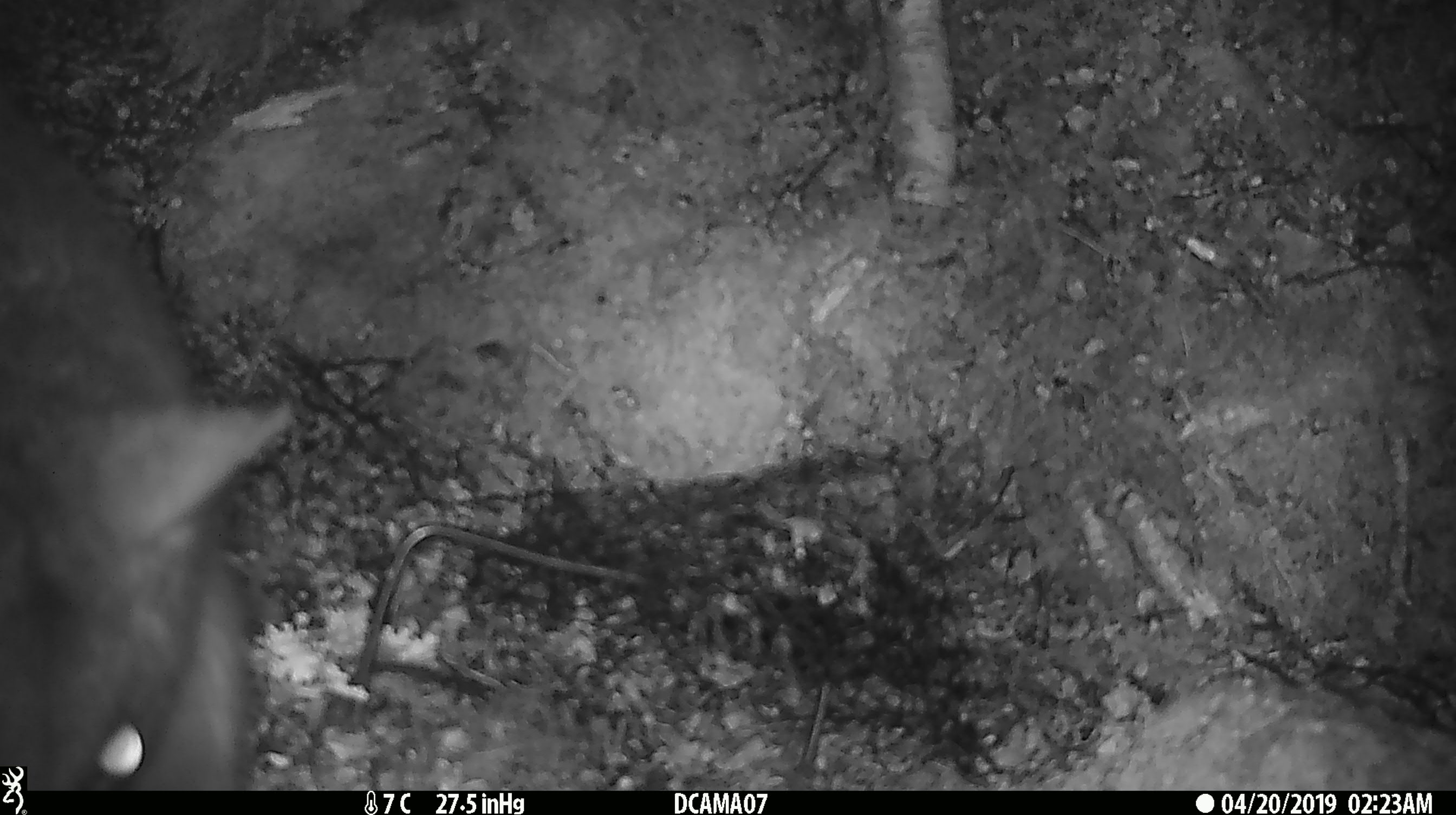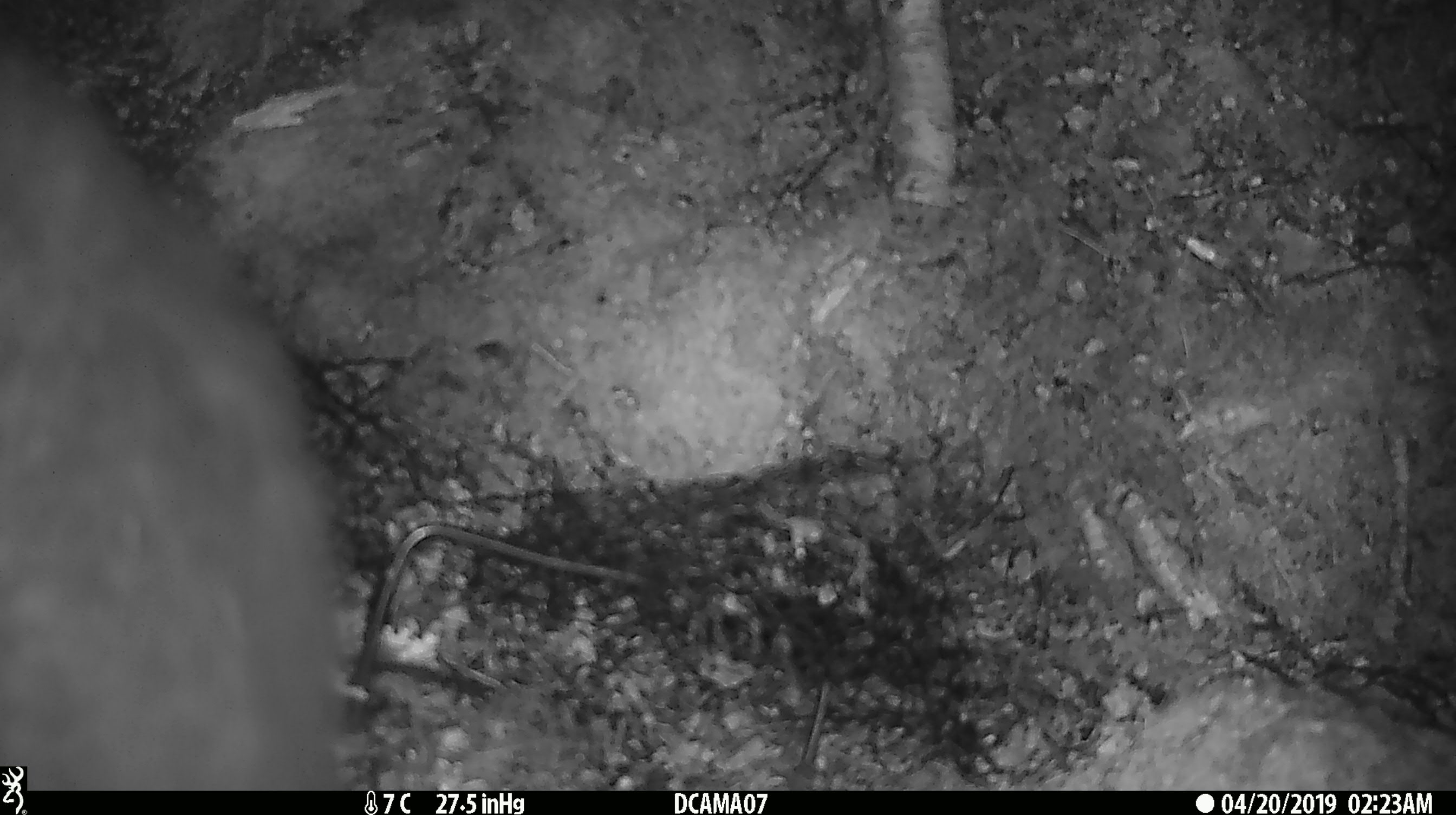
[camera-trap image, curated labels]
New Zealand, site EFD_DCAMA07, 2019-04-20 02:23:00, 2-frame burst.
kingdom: Animalia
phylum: Chordata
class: Mammalia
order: Diprotodontia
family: Phalangeridae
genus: Trichosurus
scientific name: Trichosurus vulpecula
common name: common brushtail possum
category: possum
Possum (common brushtail possum) (Trichosurus vulpecula).